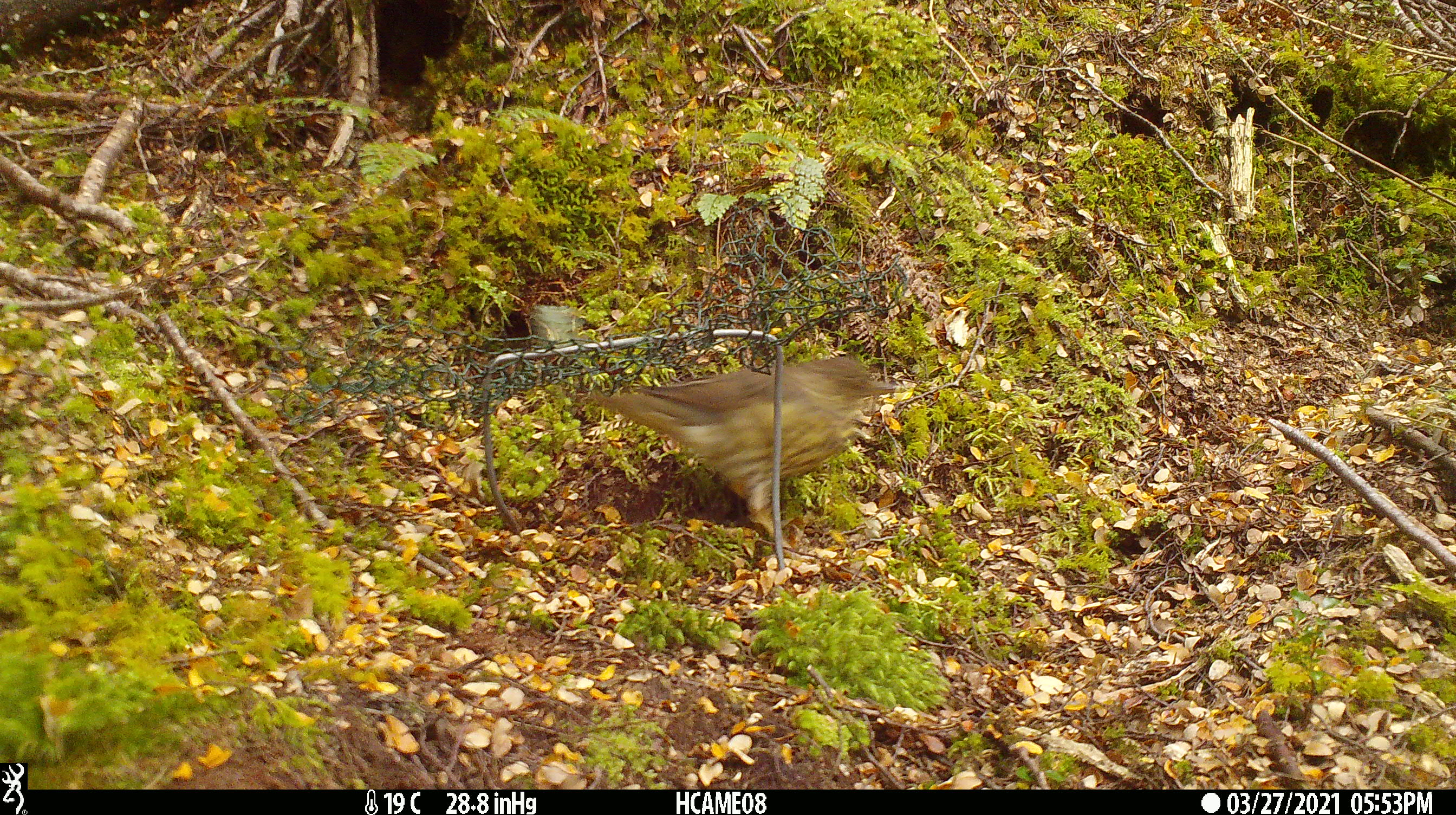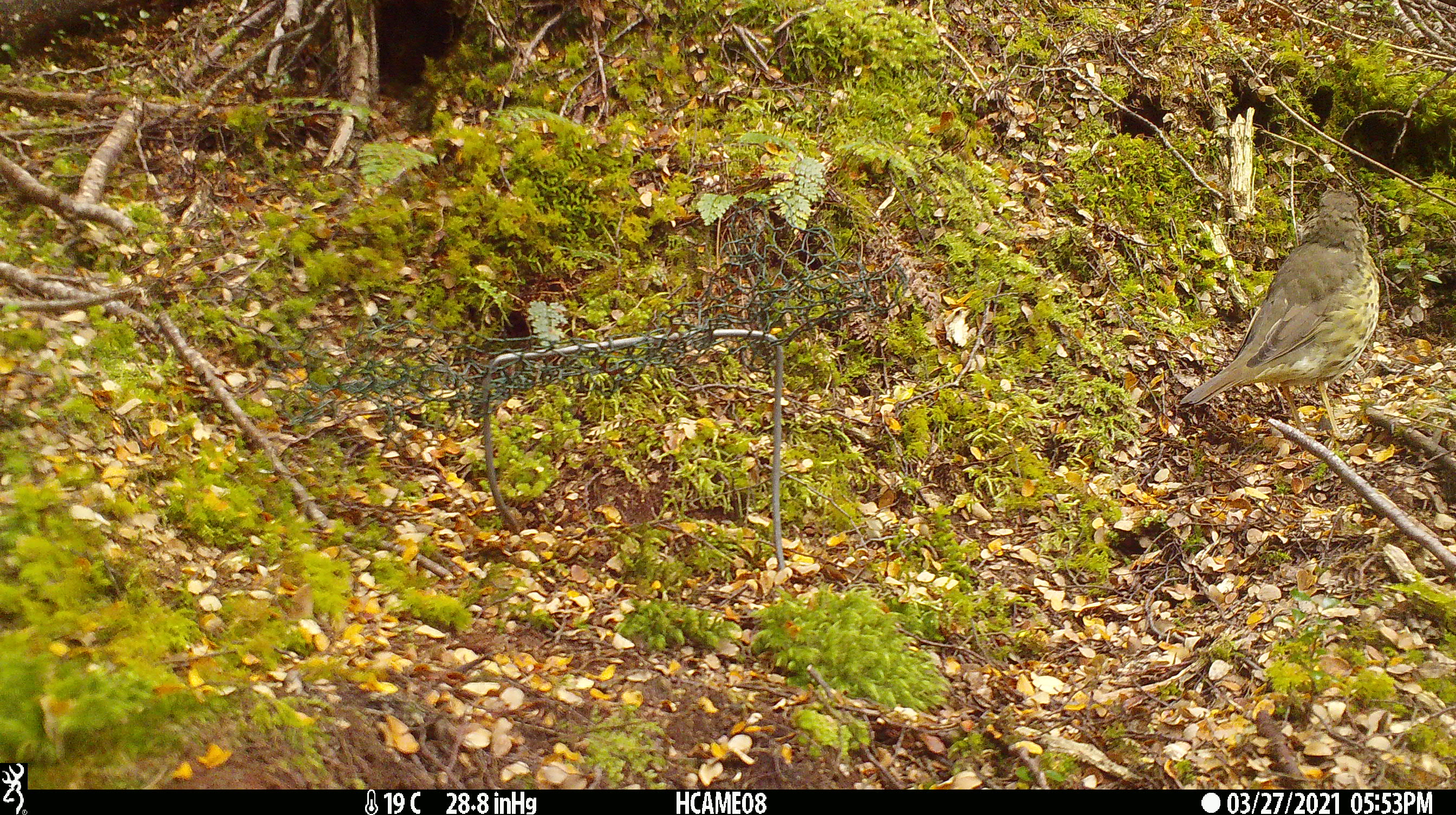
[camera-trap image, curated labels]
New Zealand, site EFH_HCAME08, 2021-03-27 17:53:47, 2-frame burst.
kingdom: Animalia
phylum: Chordata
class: Aves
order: Passeriformes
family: Turdidae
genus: Turdus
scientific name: Turdus philomelos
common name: song thrush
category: thrush